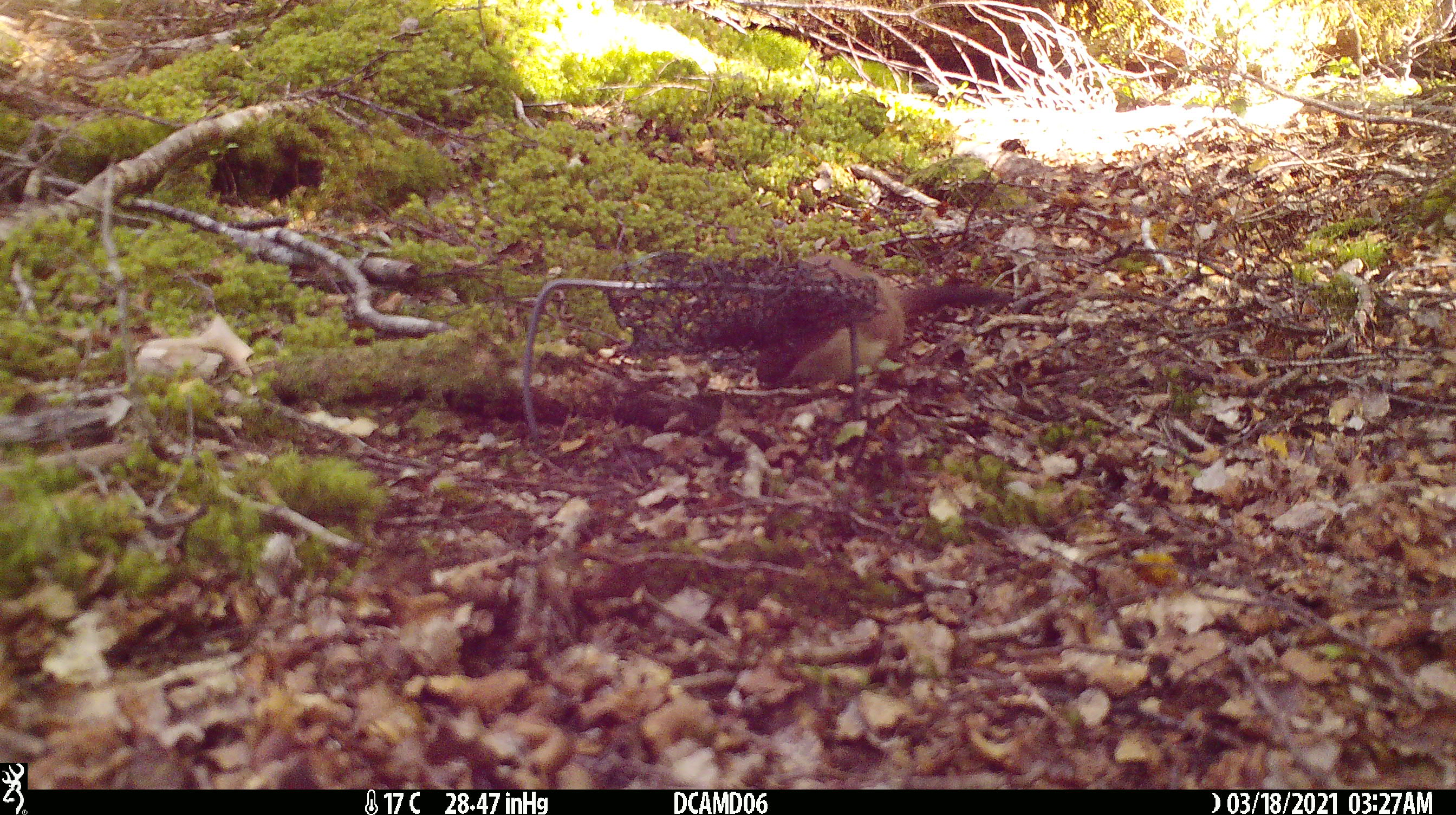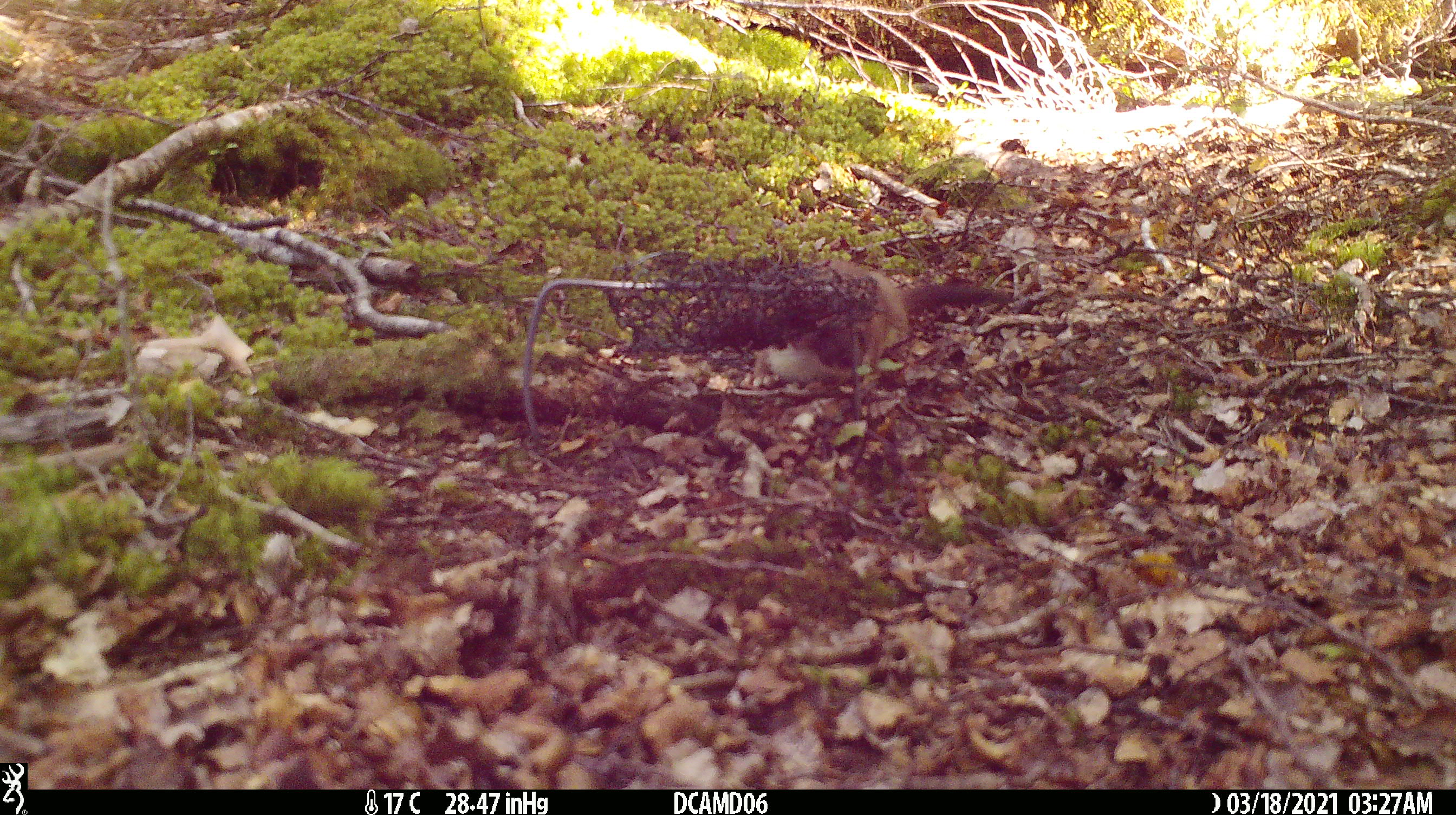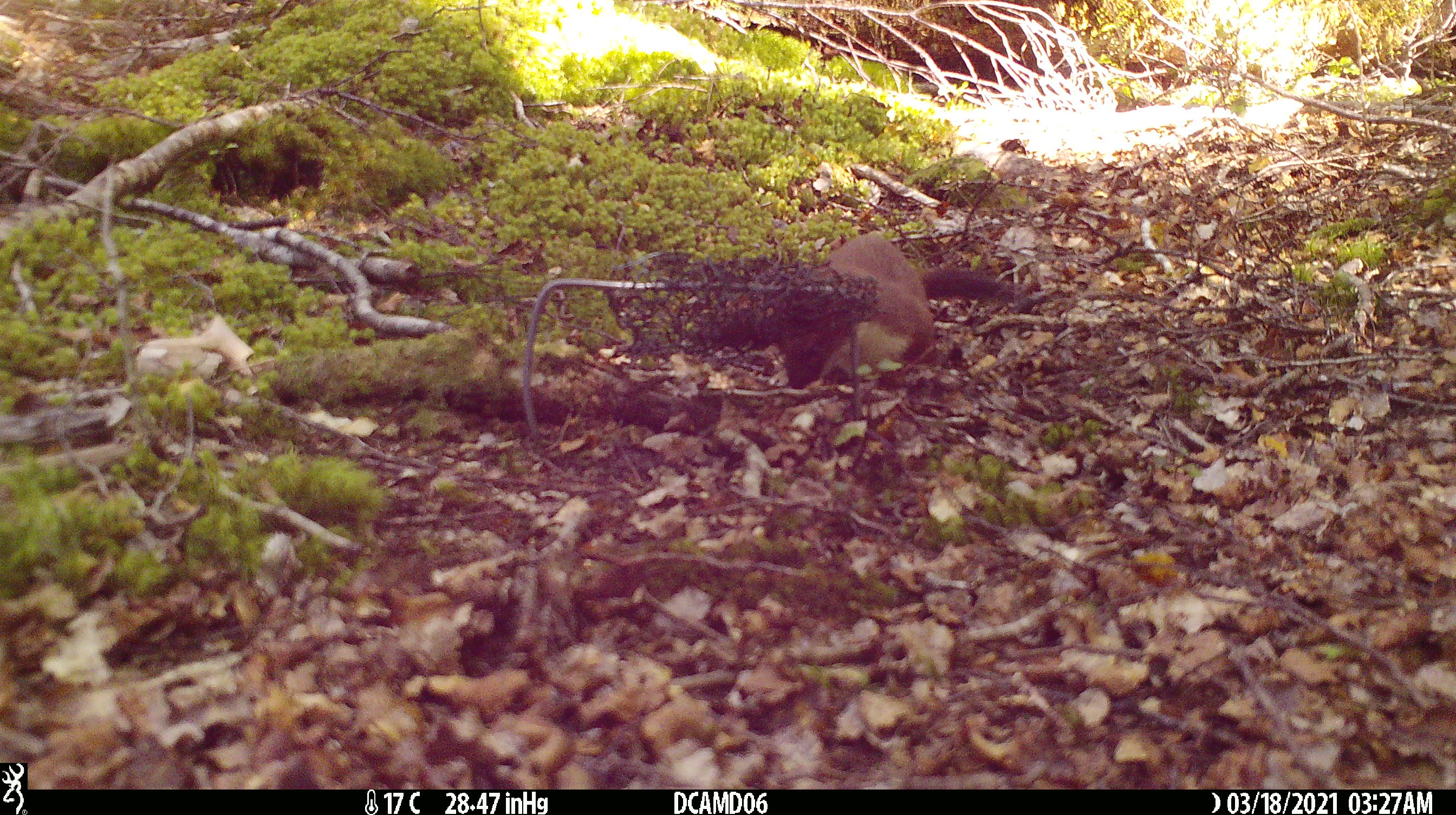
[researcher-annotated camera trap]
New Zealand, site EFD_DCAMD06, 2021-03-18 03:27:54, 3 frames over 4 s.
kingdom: Animalia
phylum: Chordata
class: Mammalia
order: Carnivora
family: Mustelidae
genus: Mustela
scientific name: Mustela erminea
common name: stoat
Stoat (Mustela erminea).